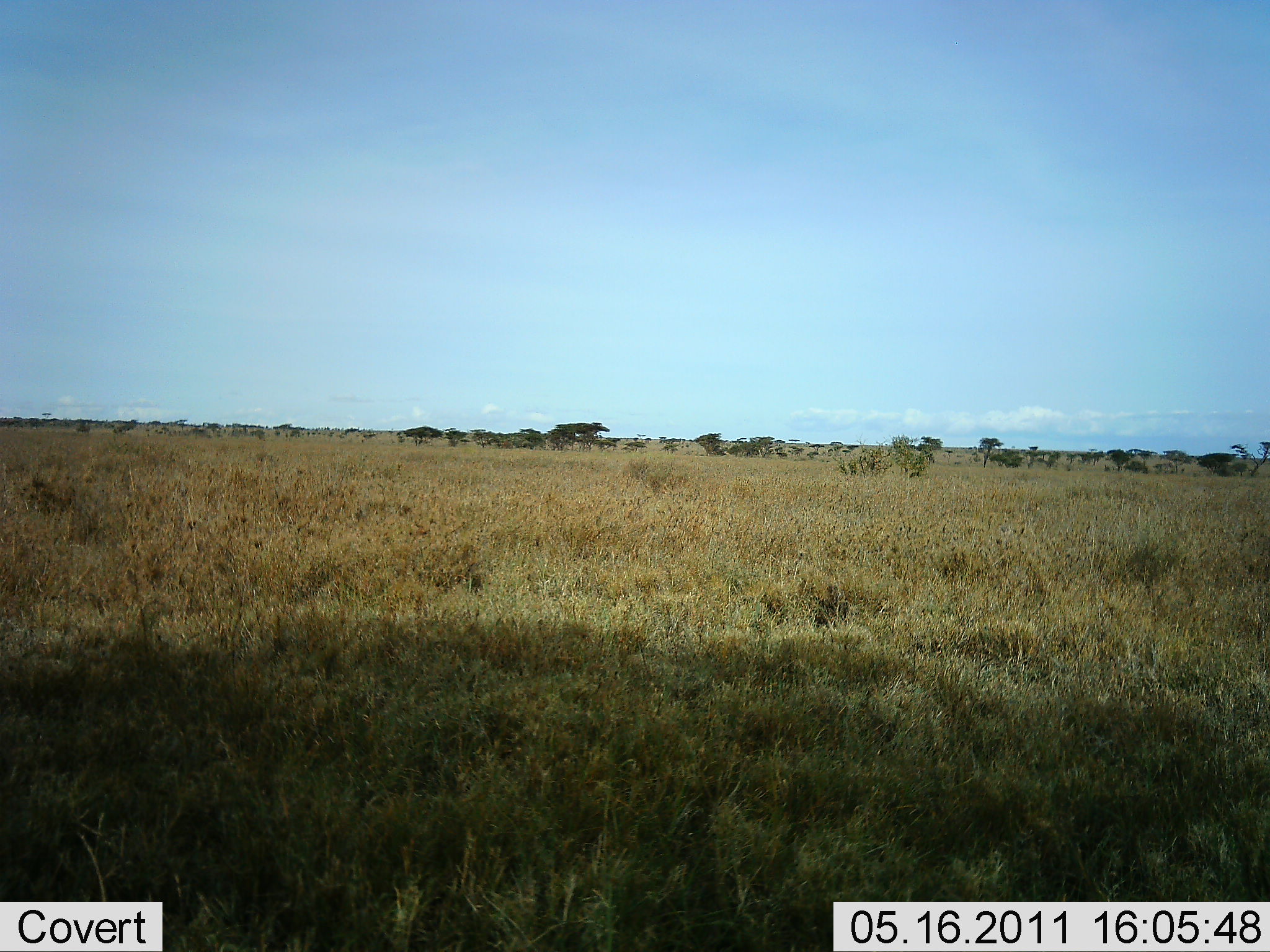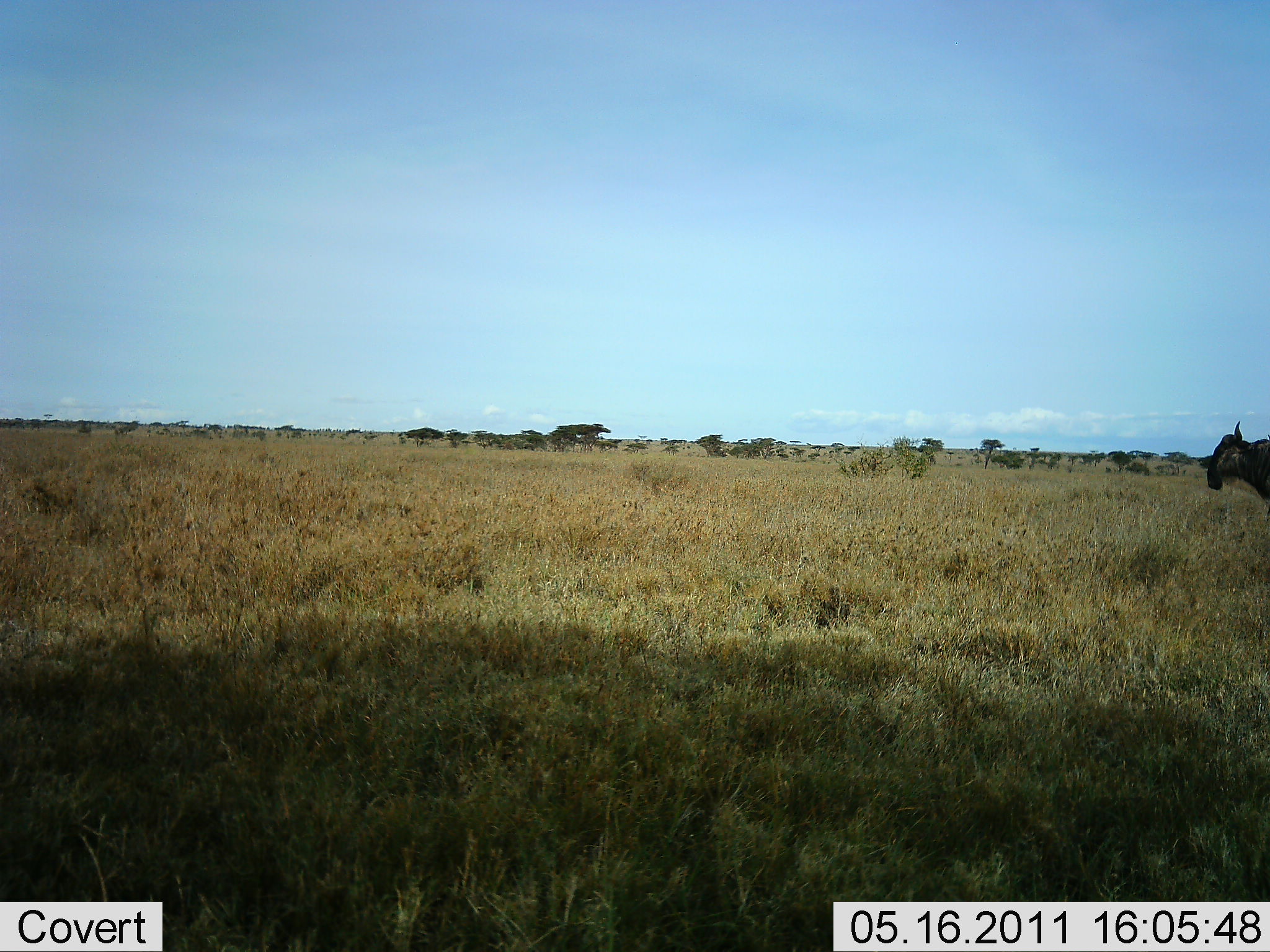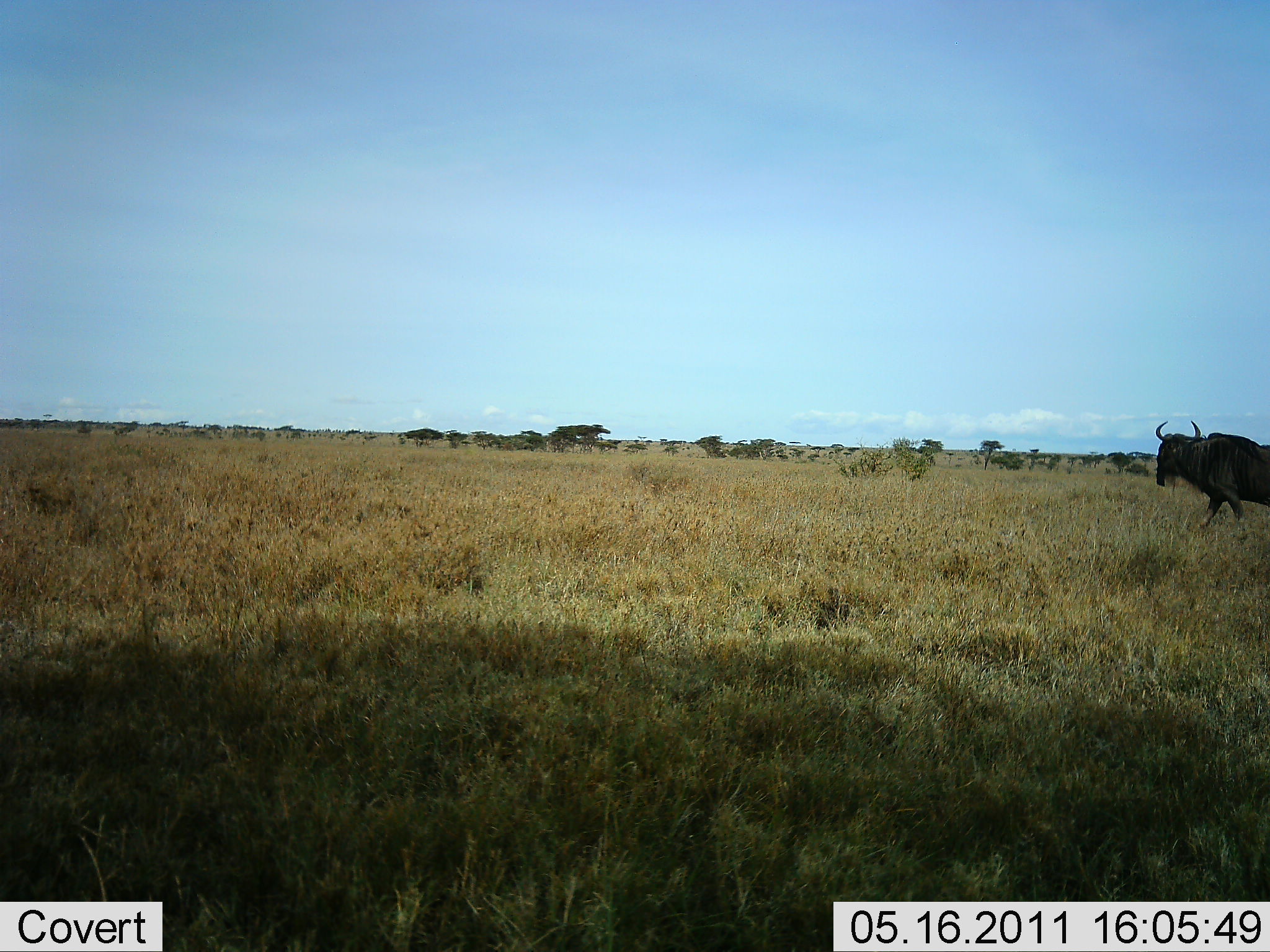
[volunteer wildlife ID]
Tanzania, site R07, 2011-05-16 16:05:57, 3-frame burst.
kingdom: Animalia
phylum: Chordata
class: Mammalia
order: Artiodactyla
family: Bovidae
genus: Connochaetes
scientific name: Connochaetes taurinus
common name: blue wildebeest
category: wildebeest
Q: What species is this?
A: Wildebeest (blue wildebeest) (Connochaetes taurinus).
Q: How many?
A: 1.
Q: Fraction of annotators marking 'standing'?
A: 10%.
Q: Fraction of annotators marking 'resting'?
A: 0%.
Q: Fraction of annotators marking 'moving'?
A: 100%.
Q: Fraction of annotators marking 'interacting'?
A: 0%.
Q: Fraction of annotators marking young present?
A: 0%.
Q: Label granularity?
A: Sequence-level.